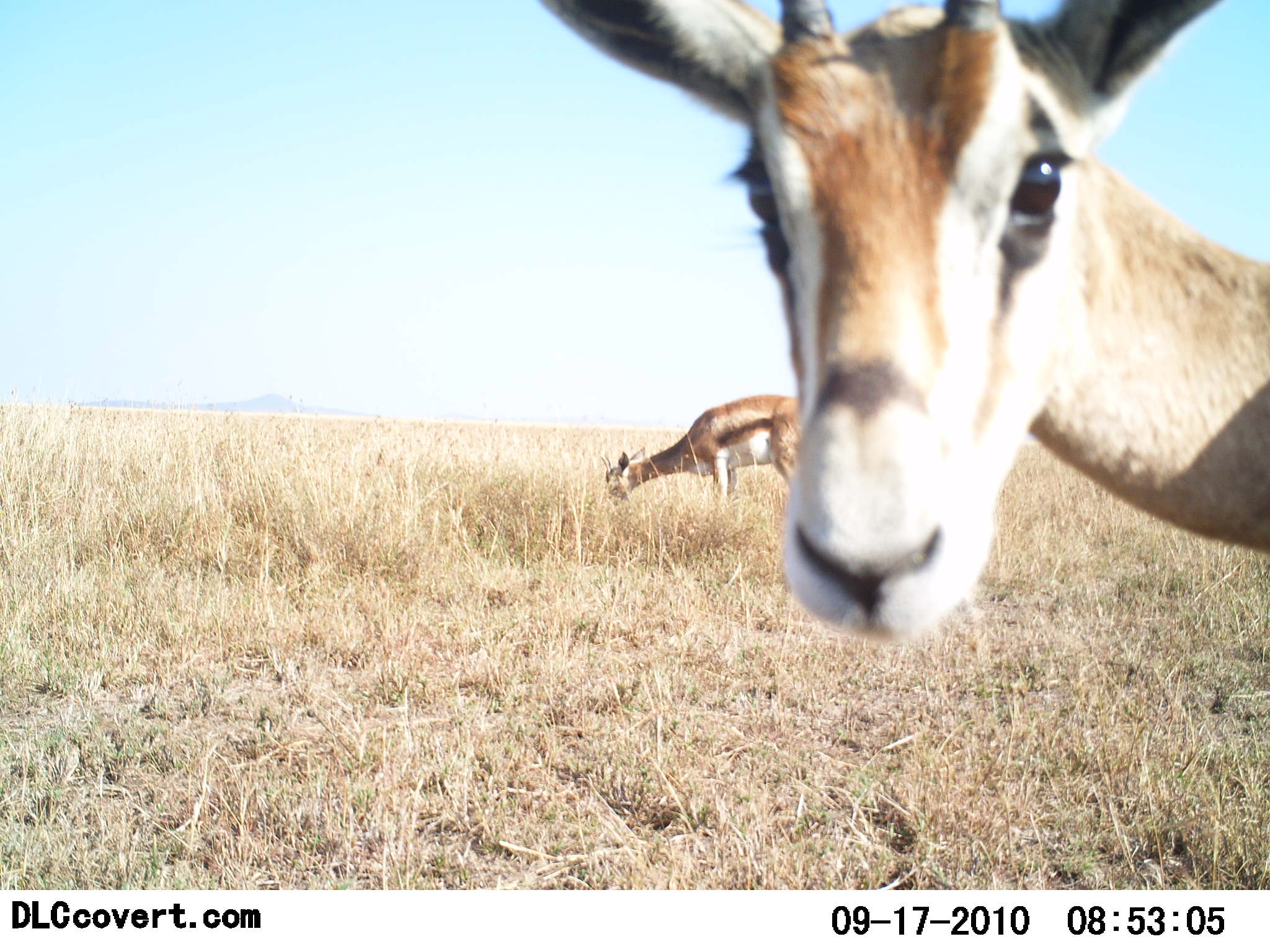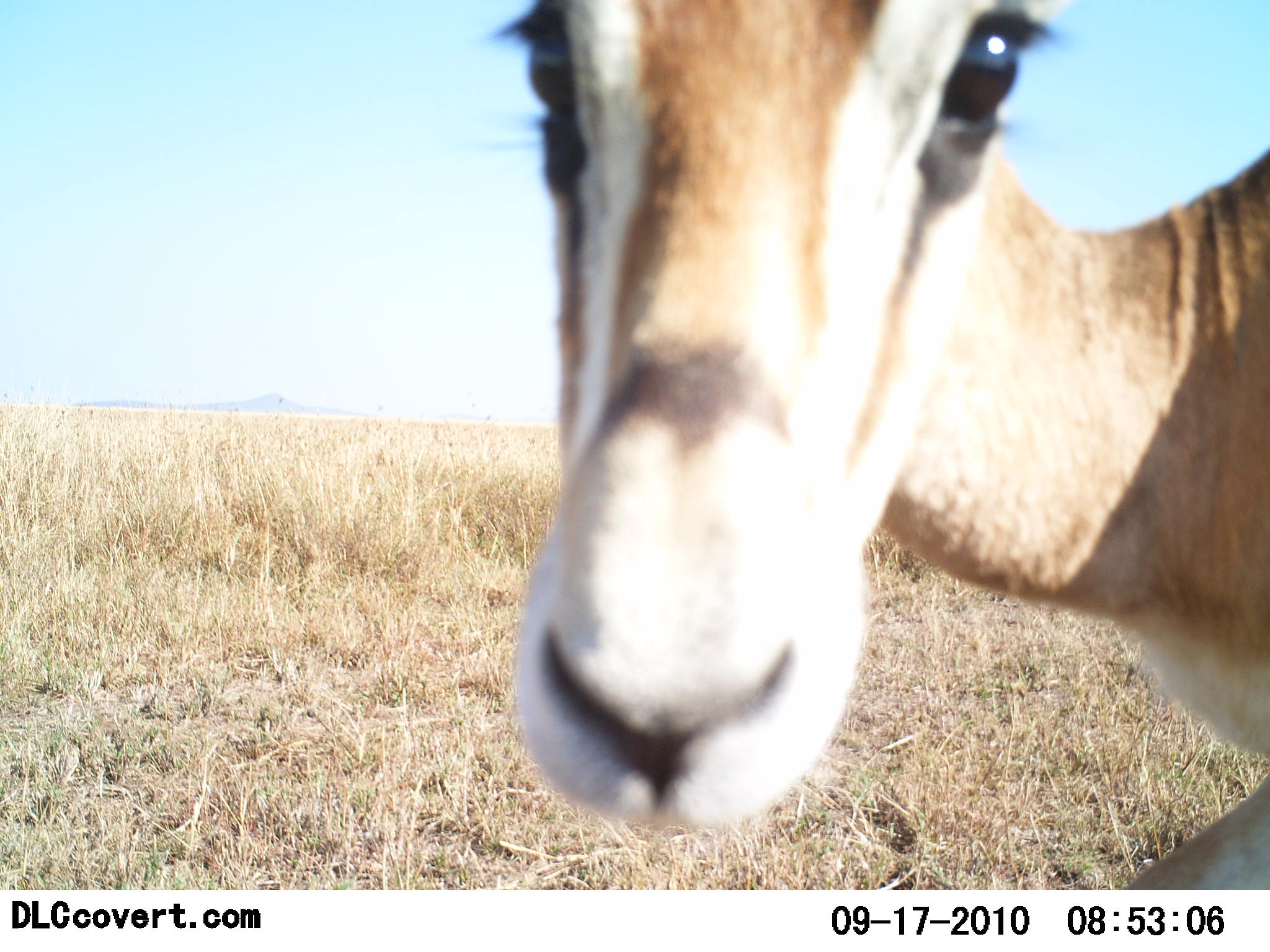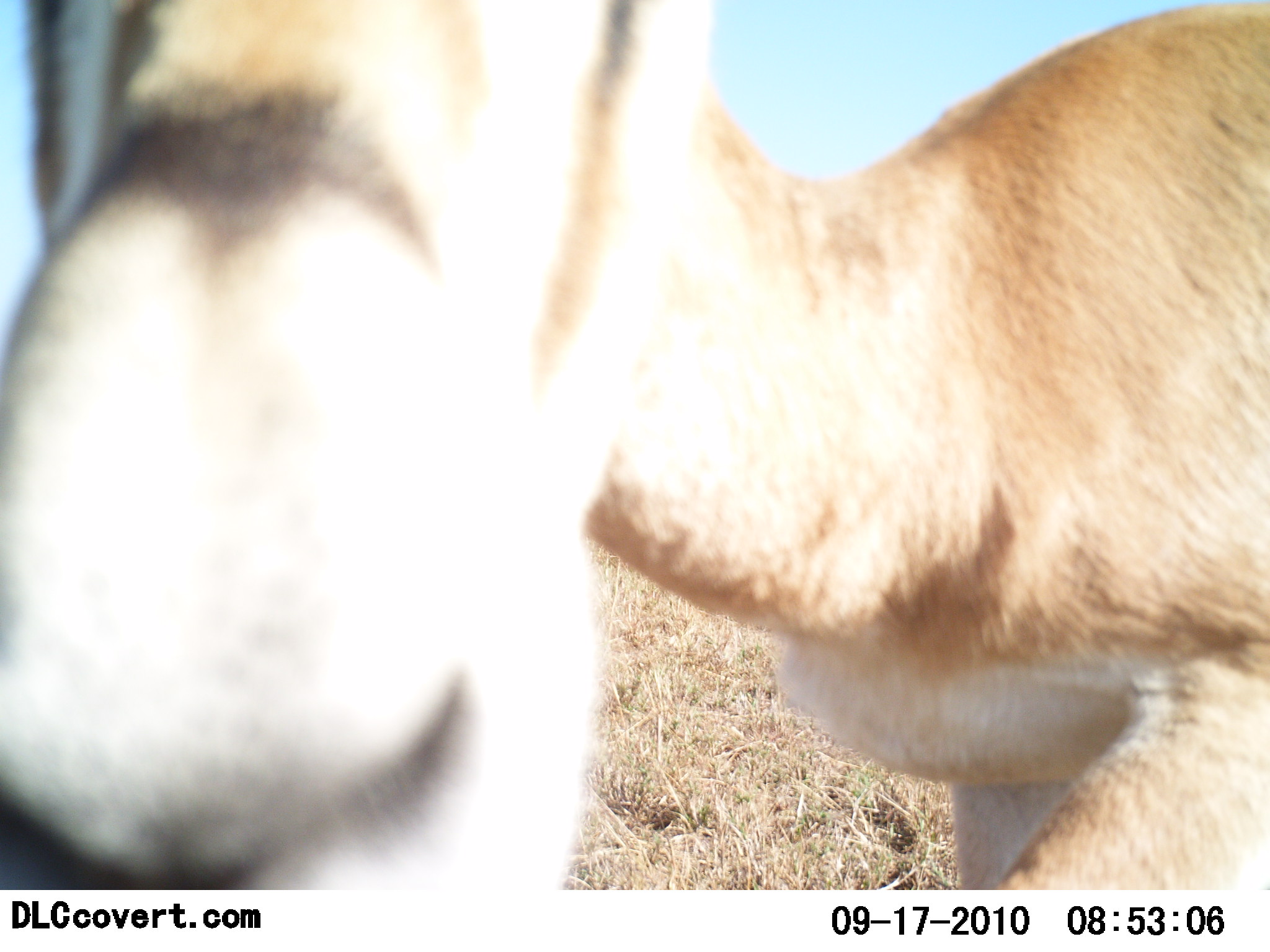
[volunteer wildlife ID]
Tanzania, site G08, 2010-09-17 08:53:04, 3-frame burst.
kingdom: Animalia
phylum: Chordata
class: Mammalia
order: Artiodactyla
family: Bovidae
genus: Eudorcas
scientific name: Eudorcas thomsonii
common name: thomson's gazelle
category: gazellethomsons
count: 2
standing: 83%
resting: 0%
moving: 33%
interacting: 8%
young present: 0%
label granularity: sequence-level